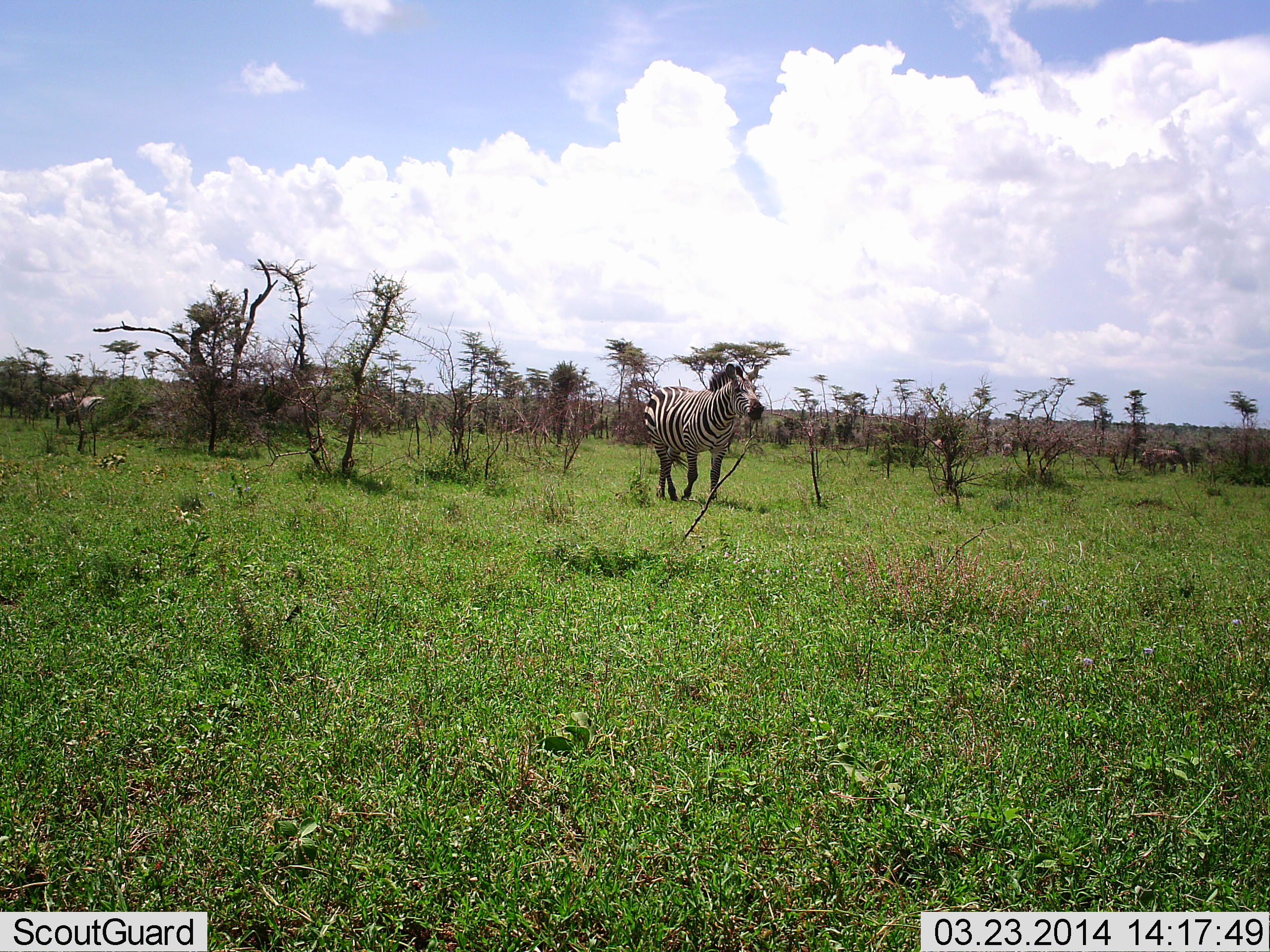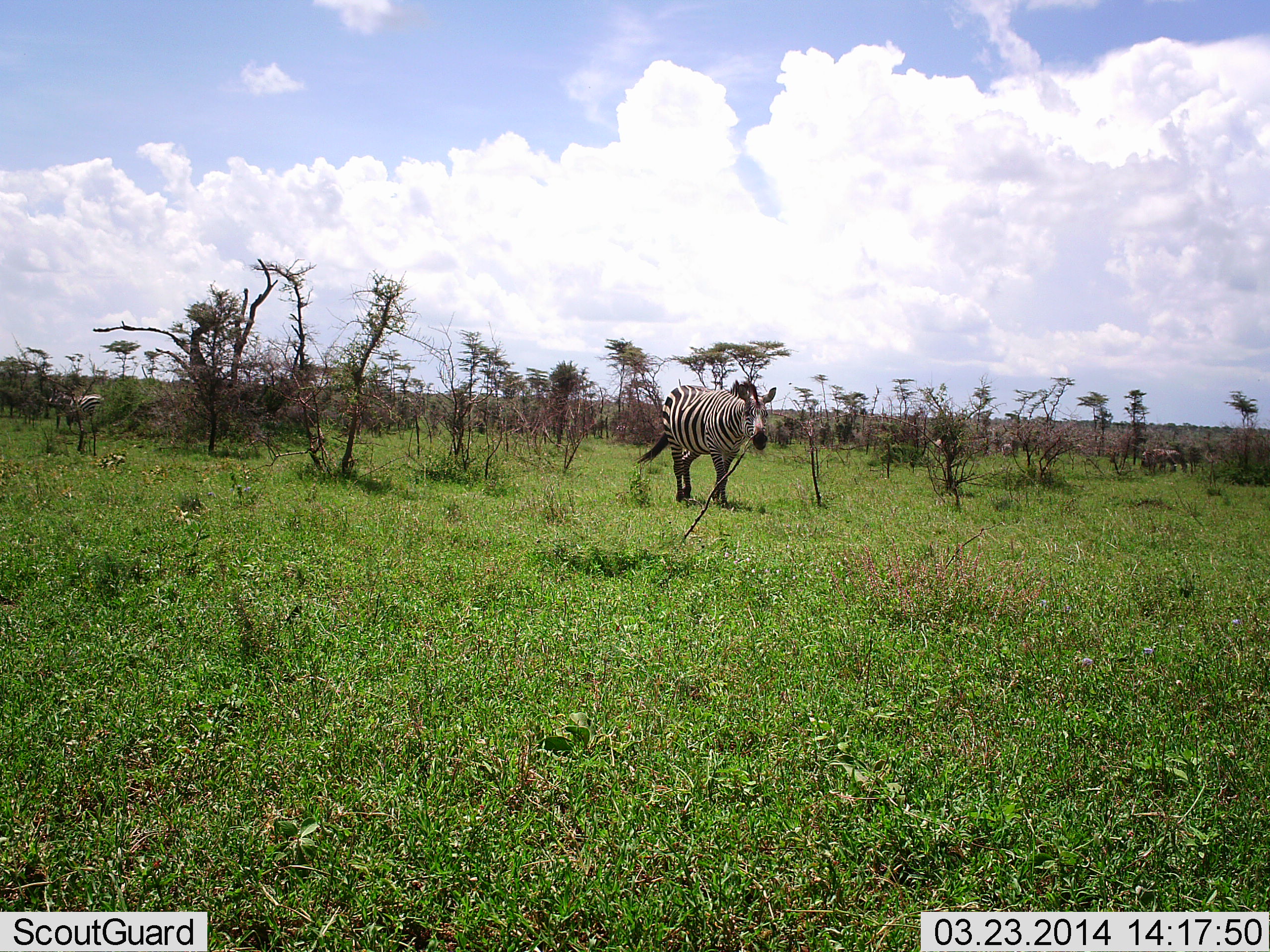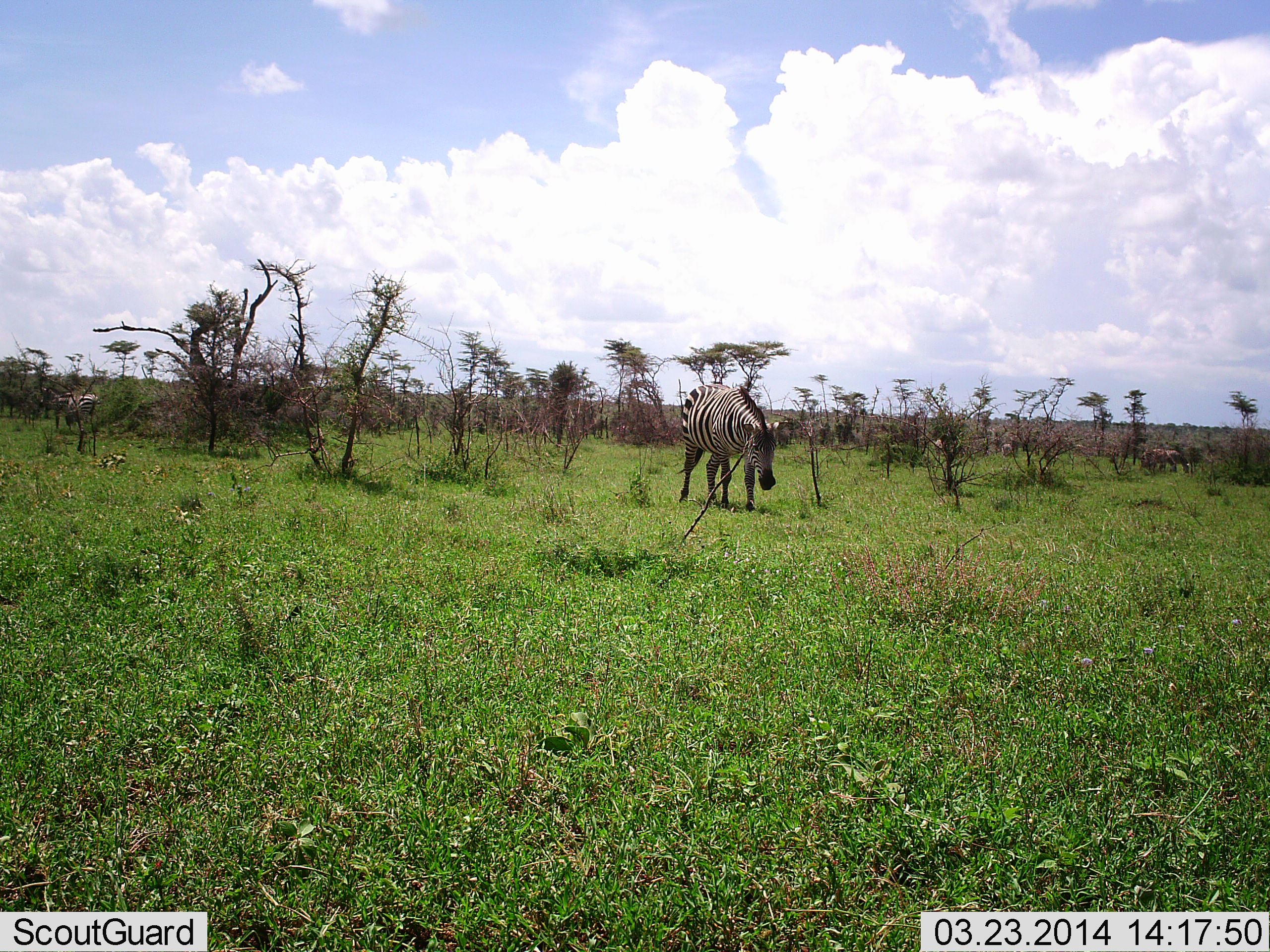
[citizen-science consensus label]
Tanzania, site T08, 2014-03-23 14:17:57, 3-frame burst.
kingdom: Animalia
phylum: Chordata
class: Mammalia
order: Perissodactyla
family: Equidae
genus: Equus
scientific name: Equus quagga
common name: plains zebra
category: zebra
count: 2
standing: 27%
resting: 13%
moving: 80%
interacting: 0%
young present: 0%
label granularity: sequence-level